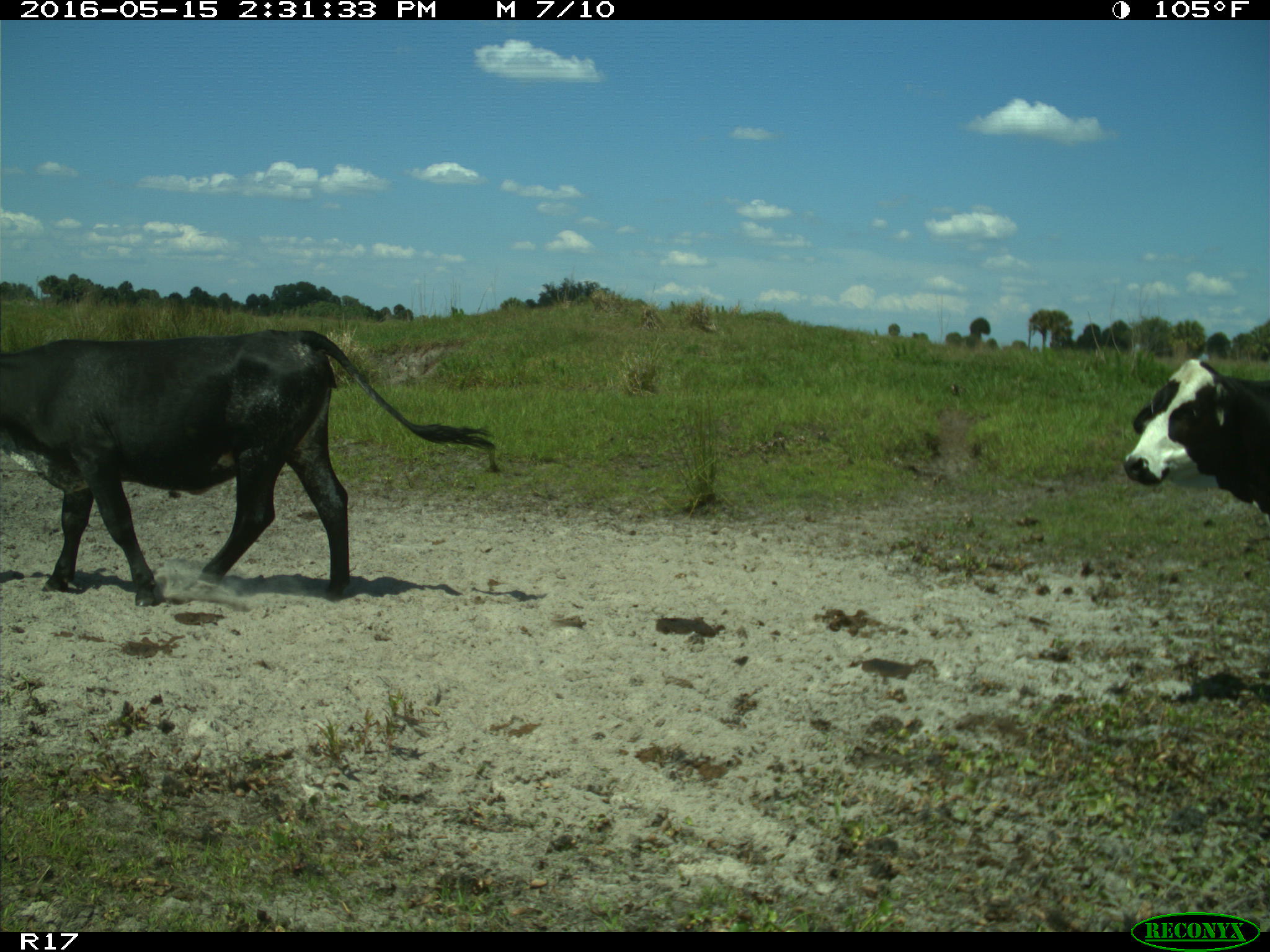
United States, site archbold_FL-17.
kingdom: Animalia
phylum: Chordata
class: Mammalia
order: Artiodactyla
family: Bovidae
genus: Bos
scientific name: Bos taurus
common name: domestic cow